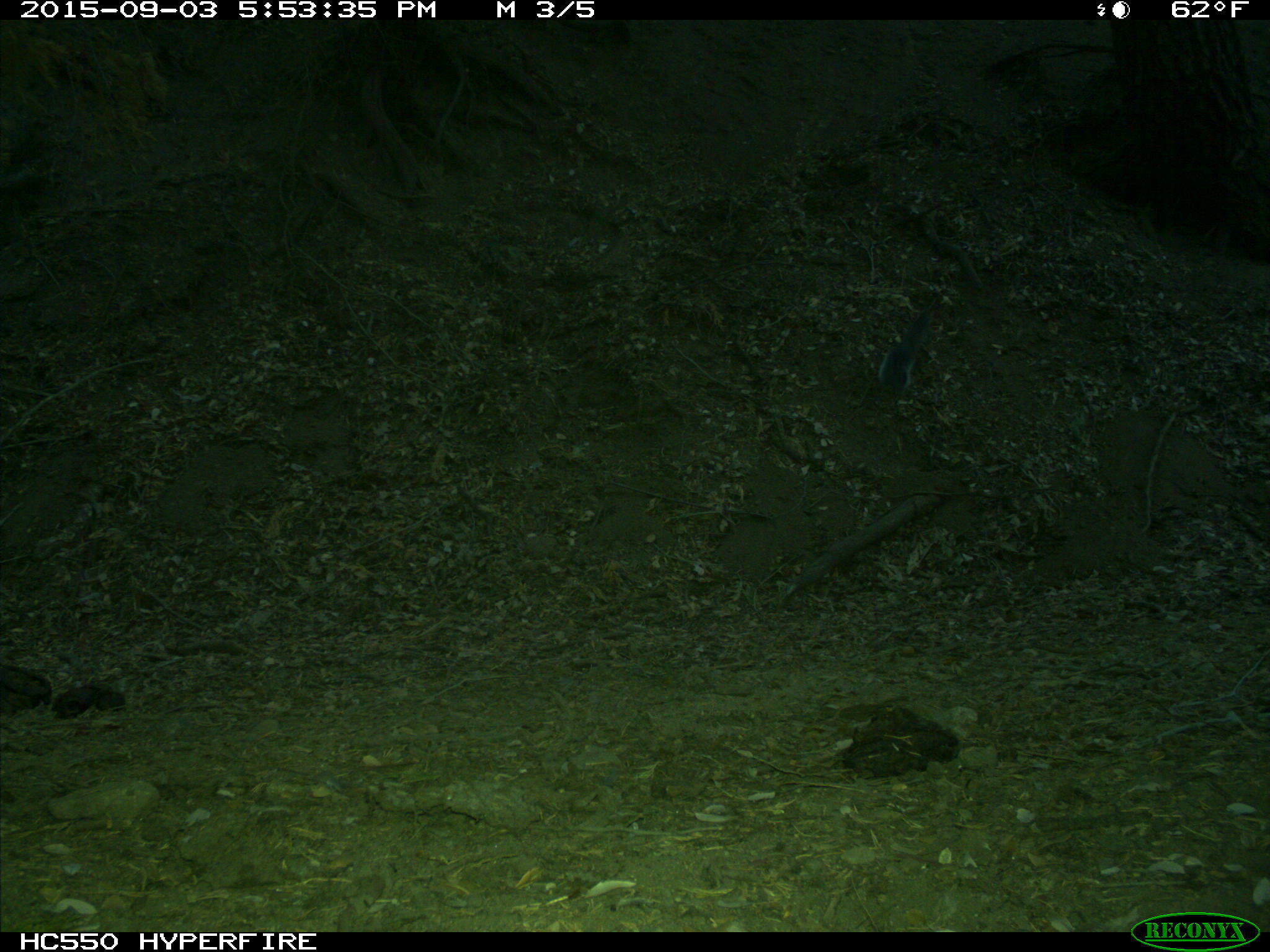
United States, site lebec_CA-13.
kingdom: Animalia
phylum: Chordata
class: Mammalia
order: Rodentia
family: Sciuridae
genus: Sciurus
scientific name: Sciurus carolinensis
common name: eastern gray squirrel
Sciurus carolinensis (eastern gray squirrel).